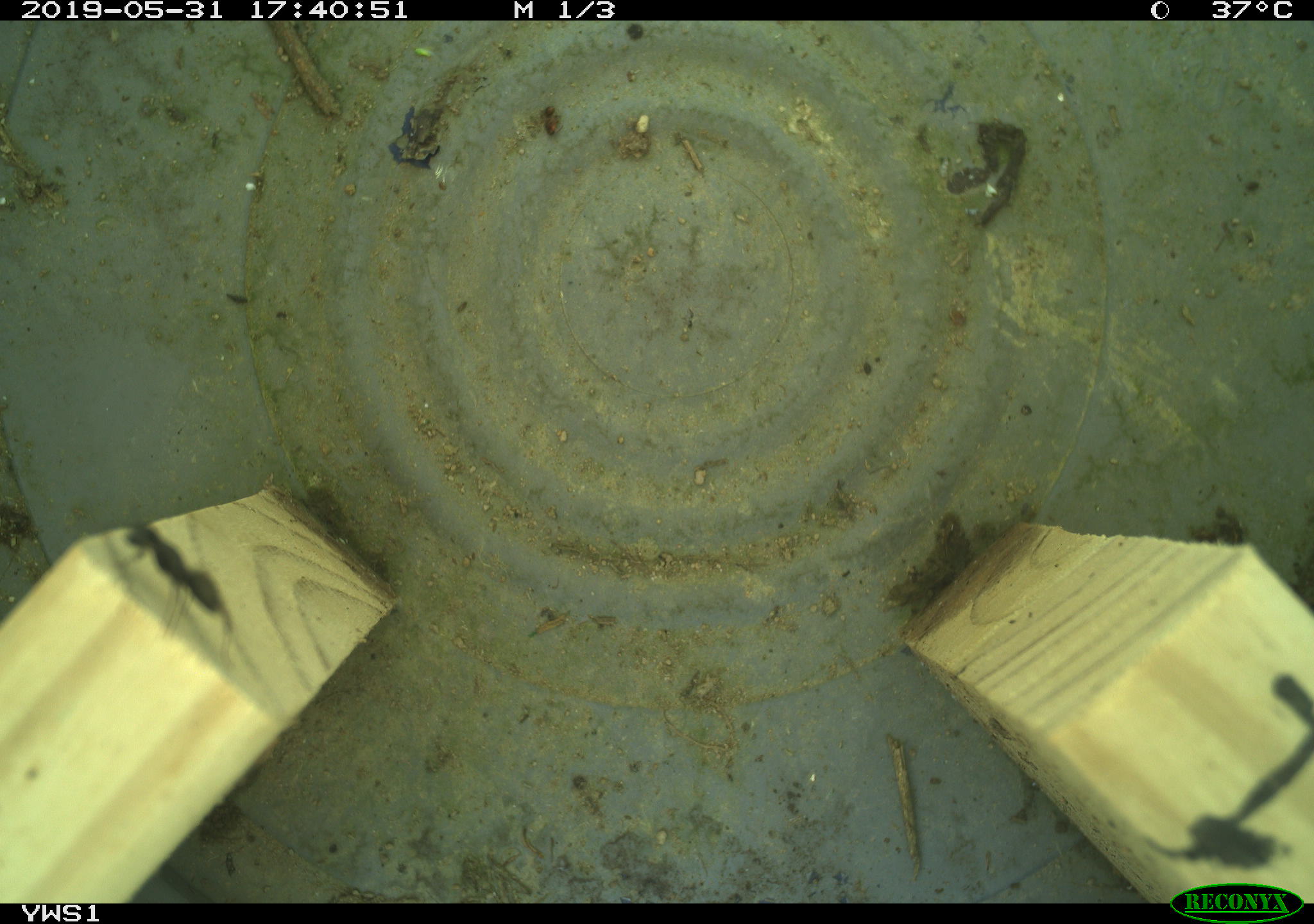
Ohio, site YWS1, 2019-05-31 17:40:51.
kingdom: Animalia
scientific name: Animalia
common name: animal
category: invertebrate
Invertebrate (animal) (Animalia).